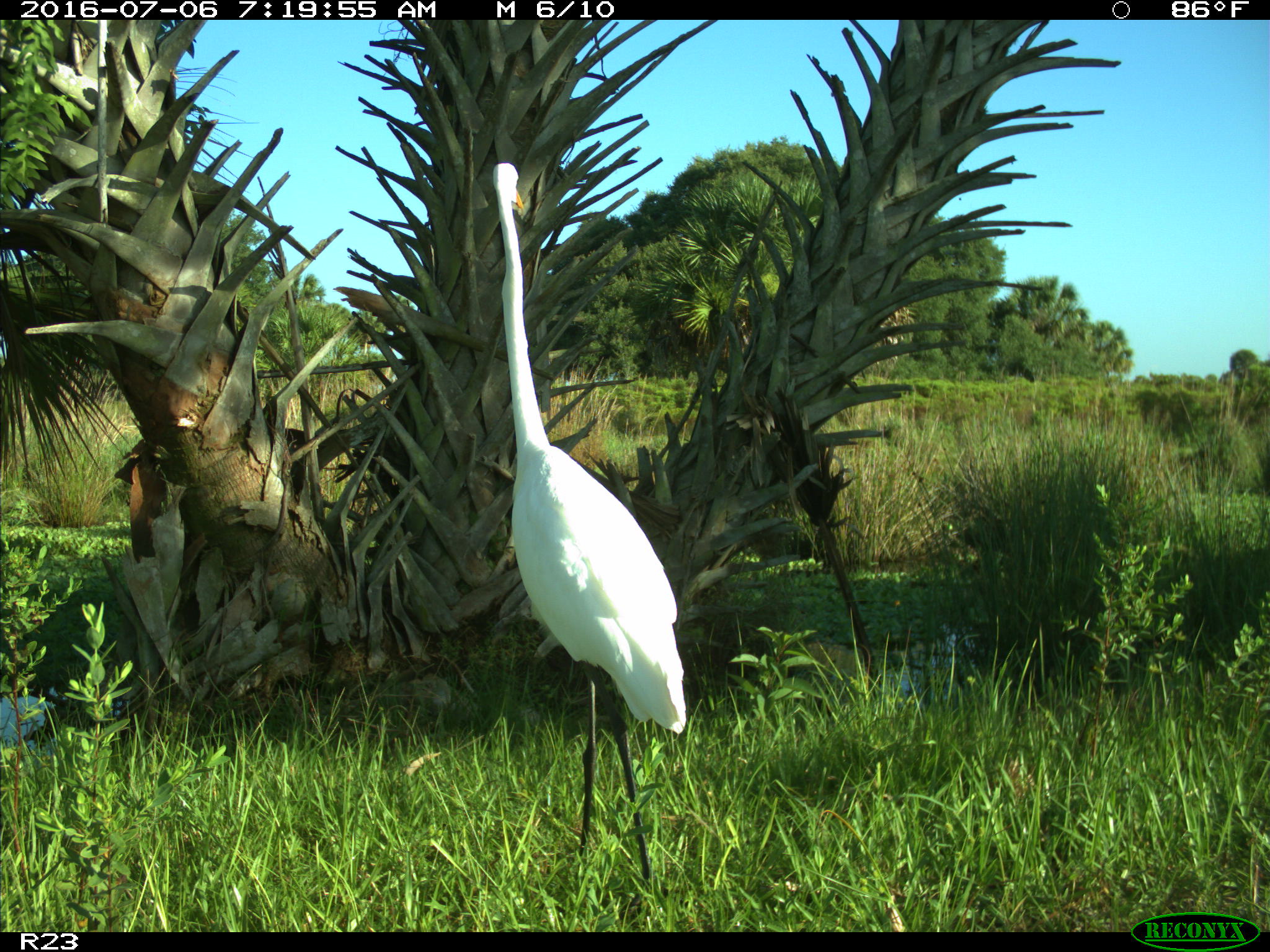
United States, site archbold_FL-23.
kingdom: Animalia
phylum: Chordata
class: Aves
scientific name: Aves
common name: birds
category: unidentified bird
Unidentified bird (birds) (Aves).